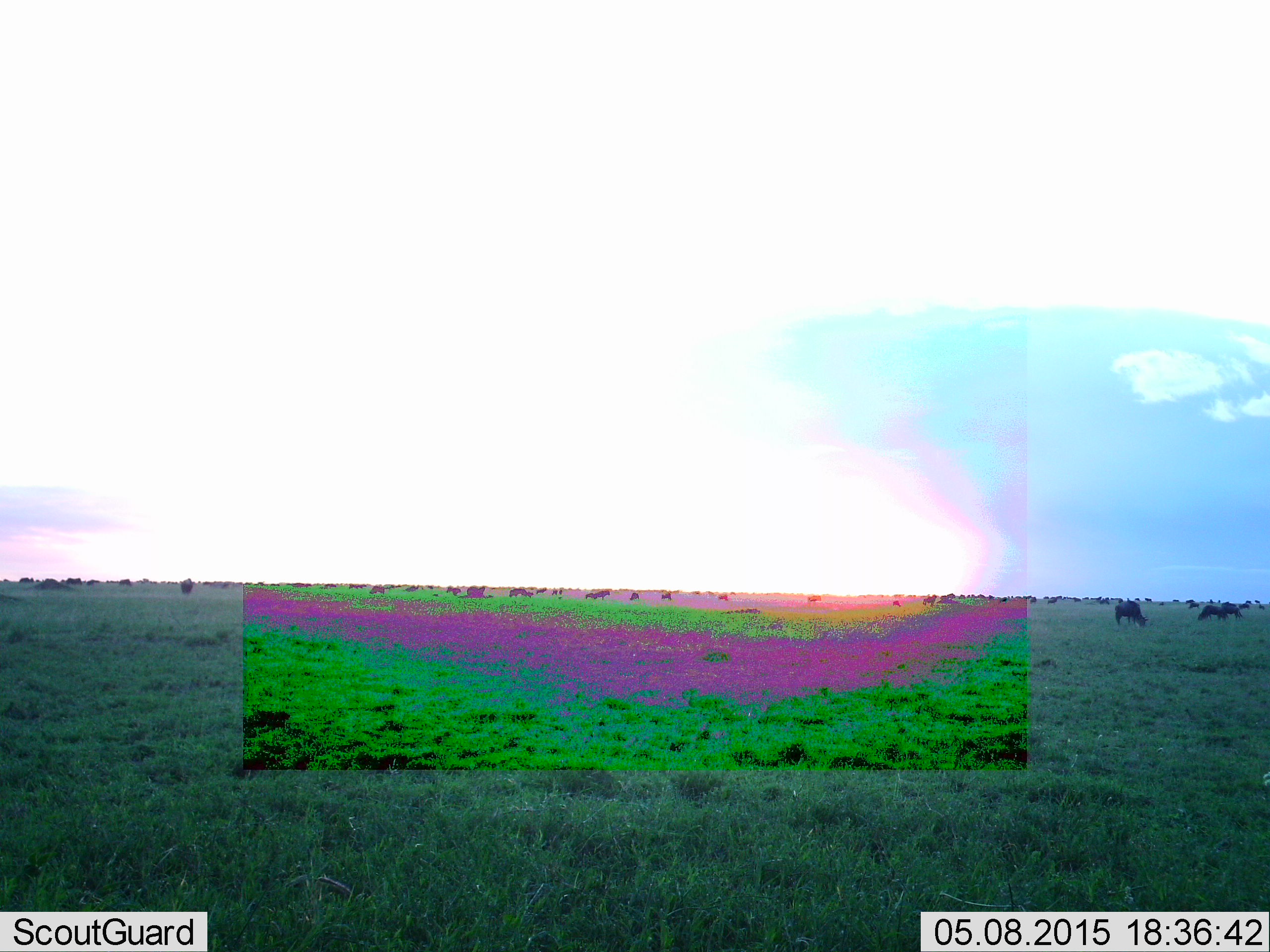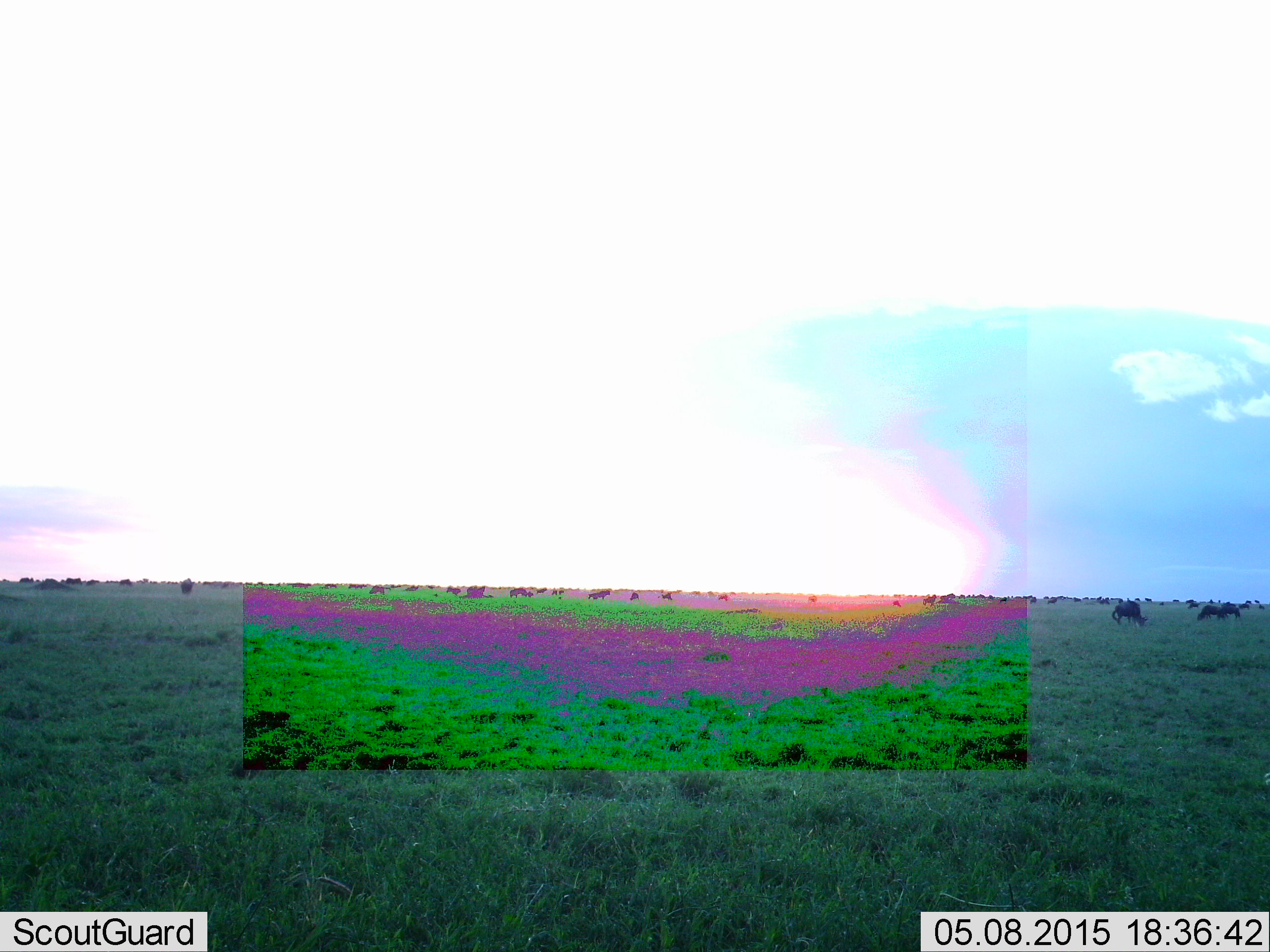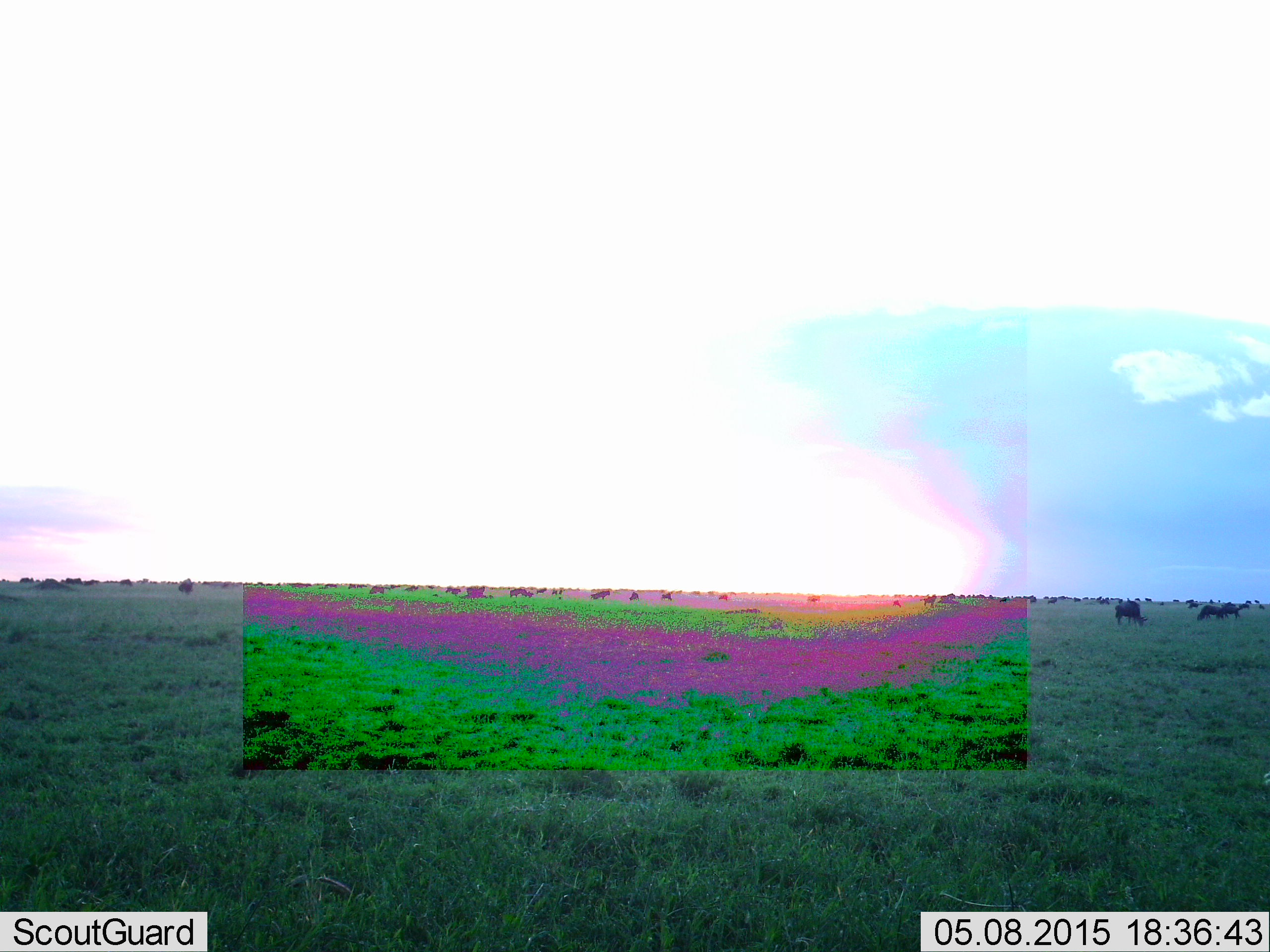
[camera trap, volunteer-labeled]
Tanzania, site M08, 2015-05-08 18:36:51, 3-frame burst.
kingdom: Animalia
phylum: Chordata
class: Mammalia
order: Artiodactyla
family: Bovidae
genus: Connochaetes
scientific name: Connochaetes taurinus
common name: blue wildebeest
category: wildebeest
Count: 11-50.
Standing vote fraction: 60%.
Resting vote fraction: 20%.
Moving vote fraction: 40%.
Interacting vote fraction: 0%.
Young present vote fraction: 0%.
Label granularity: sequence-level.